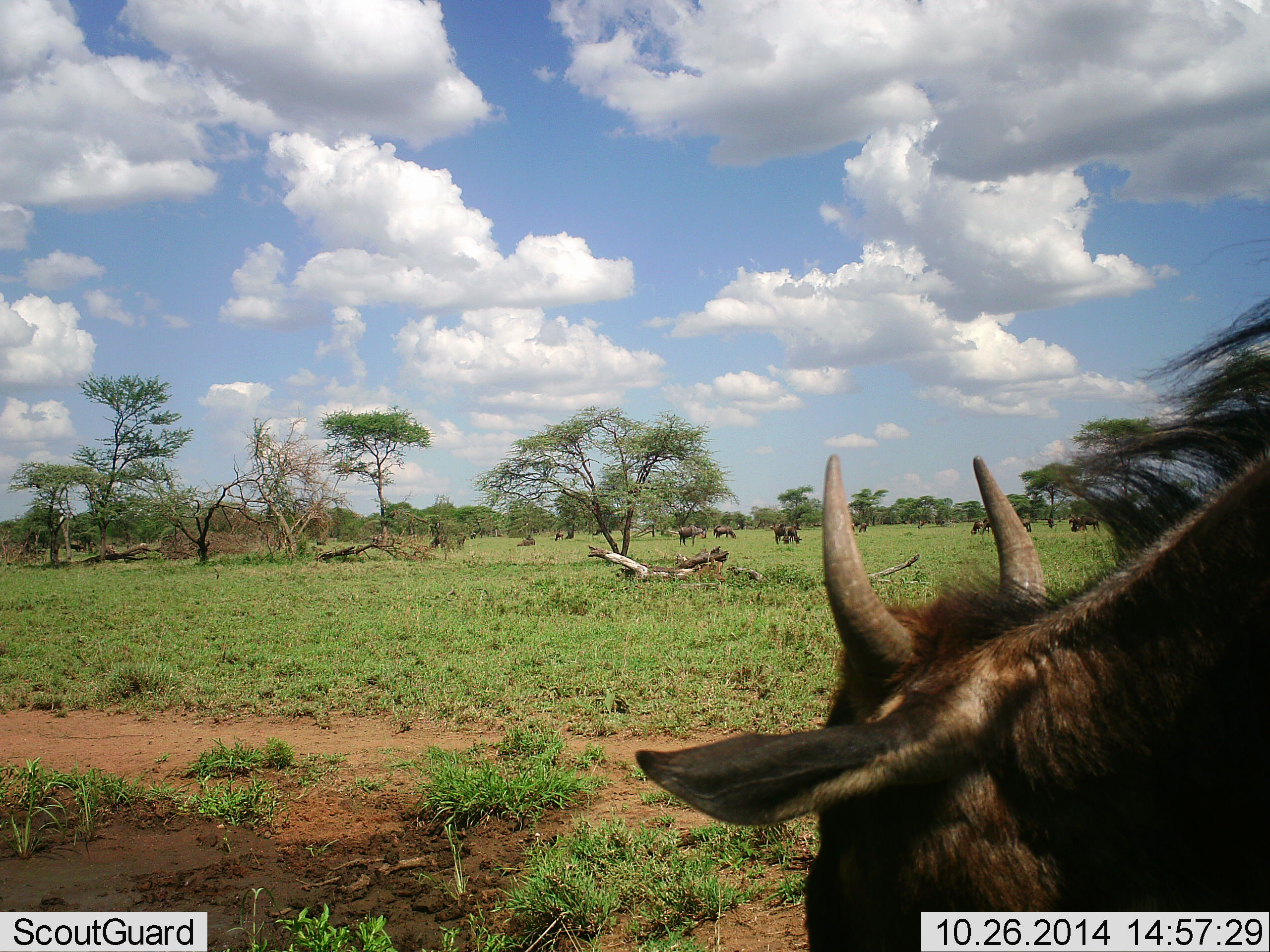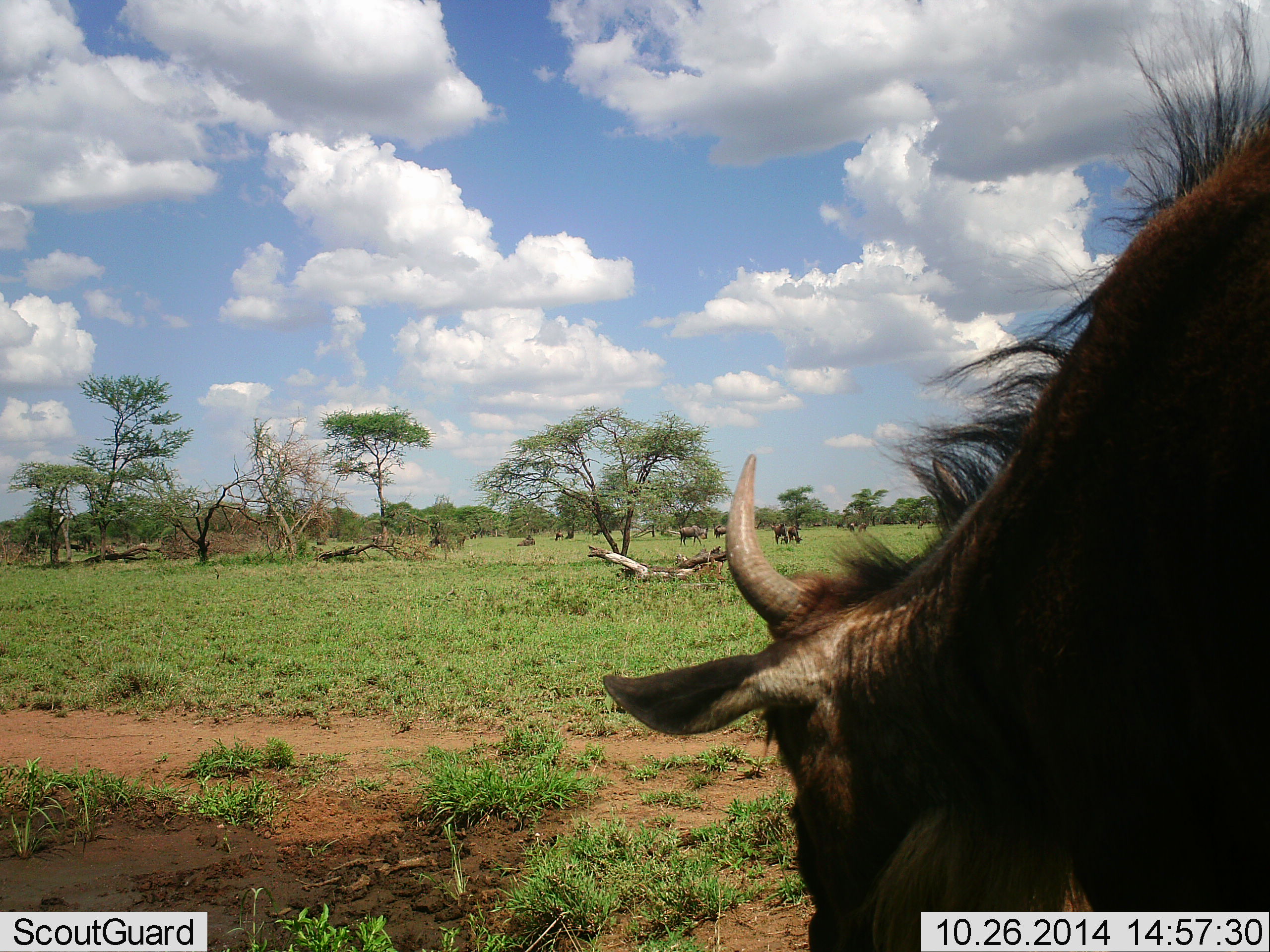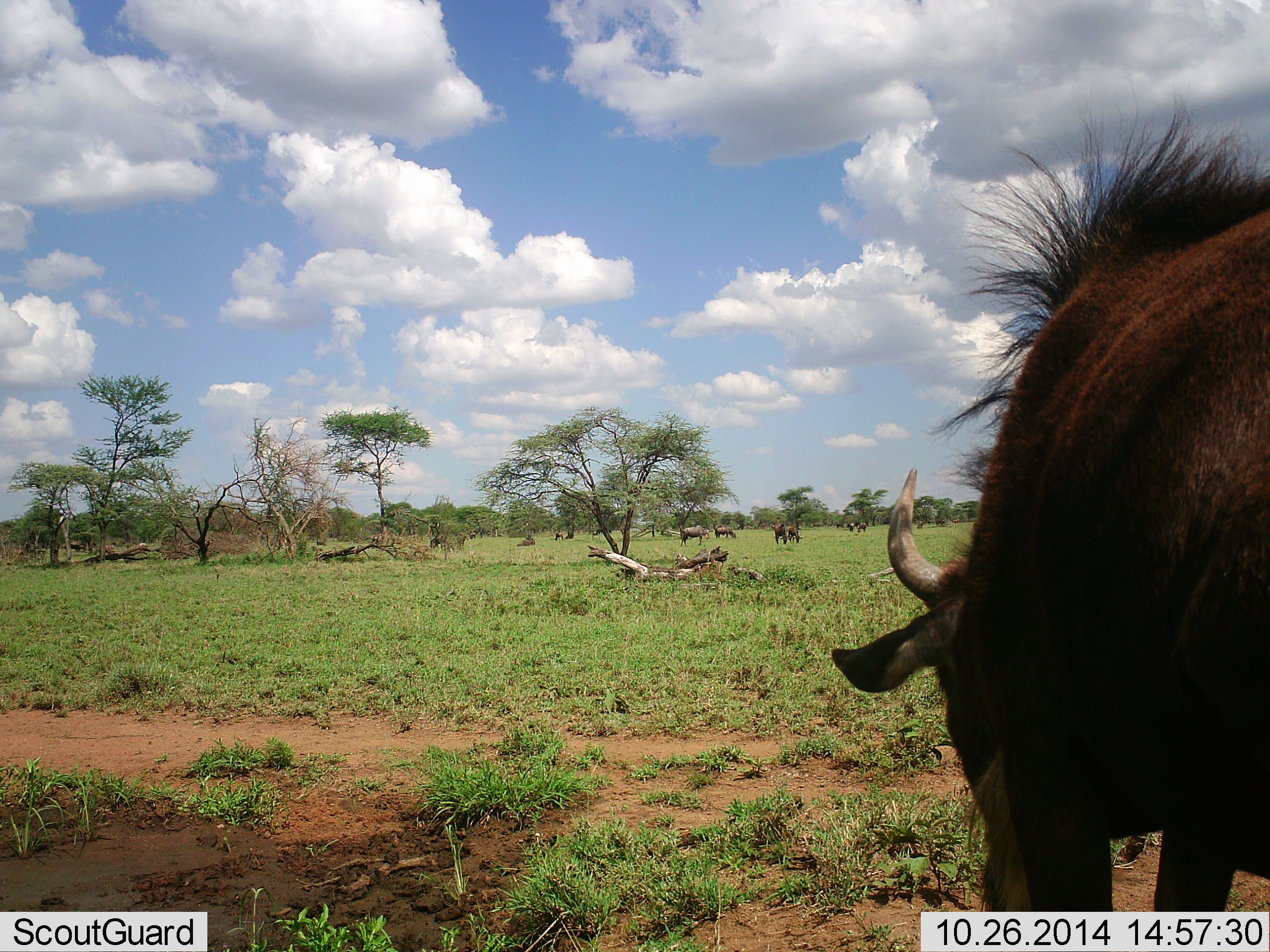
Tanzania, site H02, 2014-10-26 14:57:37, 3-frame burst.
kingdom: Animalia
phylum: Chordata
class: Mammalia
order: Artiodactyla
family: Bovidae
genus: Connochaetes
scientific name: Connochaetes taurinus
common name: blue wildebeest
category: wildebeest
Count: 5.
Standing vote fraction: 30%.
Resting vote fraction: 0%.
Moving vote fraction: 70%.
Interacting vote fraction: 0%.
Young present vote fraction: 10%.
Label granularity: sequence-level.